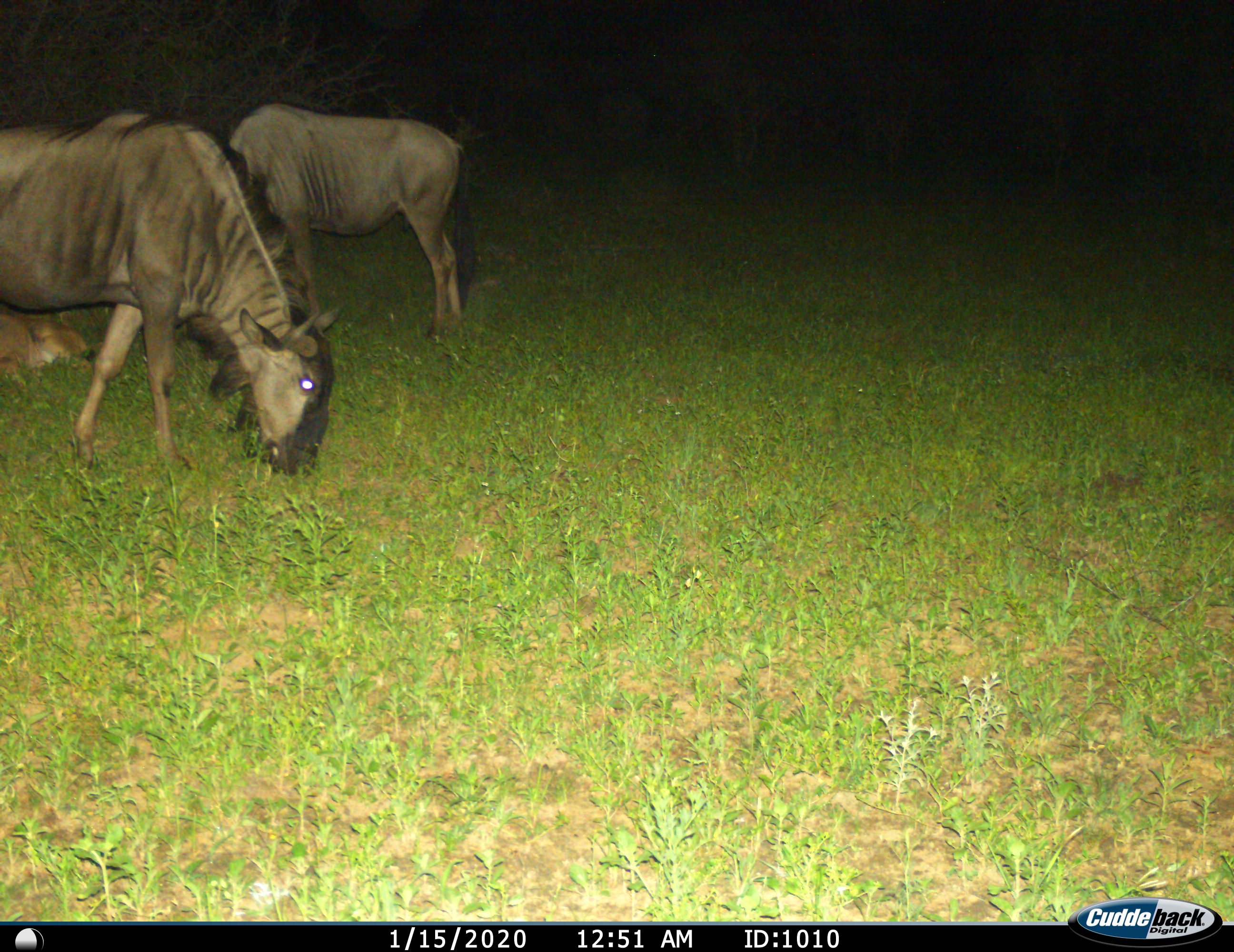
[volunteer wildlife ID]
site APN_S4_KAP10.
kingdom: Animalia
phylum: Chordata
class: Mammalia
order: Artiodactyla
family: Bovidae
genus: Connochaetes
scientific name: Connochaetes taurinus taurinus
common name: blue wildebeest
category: wildebeestblue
Wildebeestblue (blue wildebeest) (Connochaetes taurinus taurinus), count 3. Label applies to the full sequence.